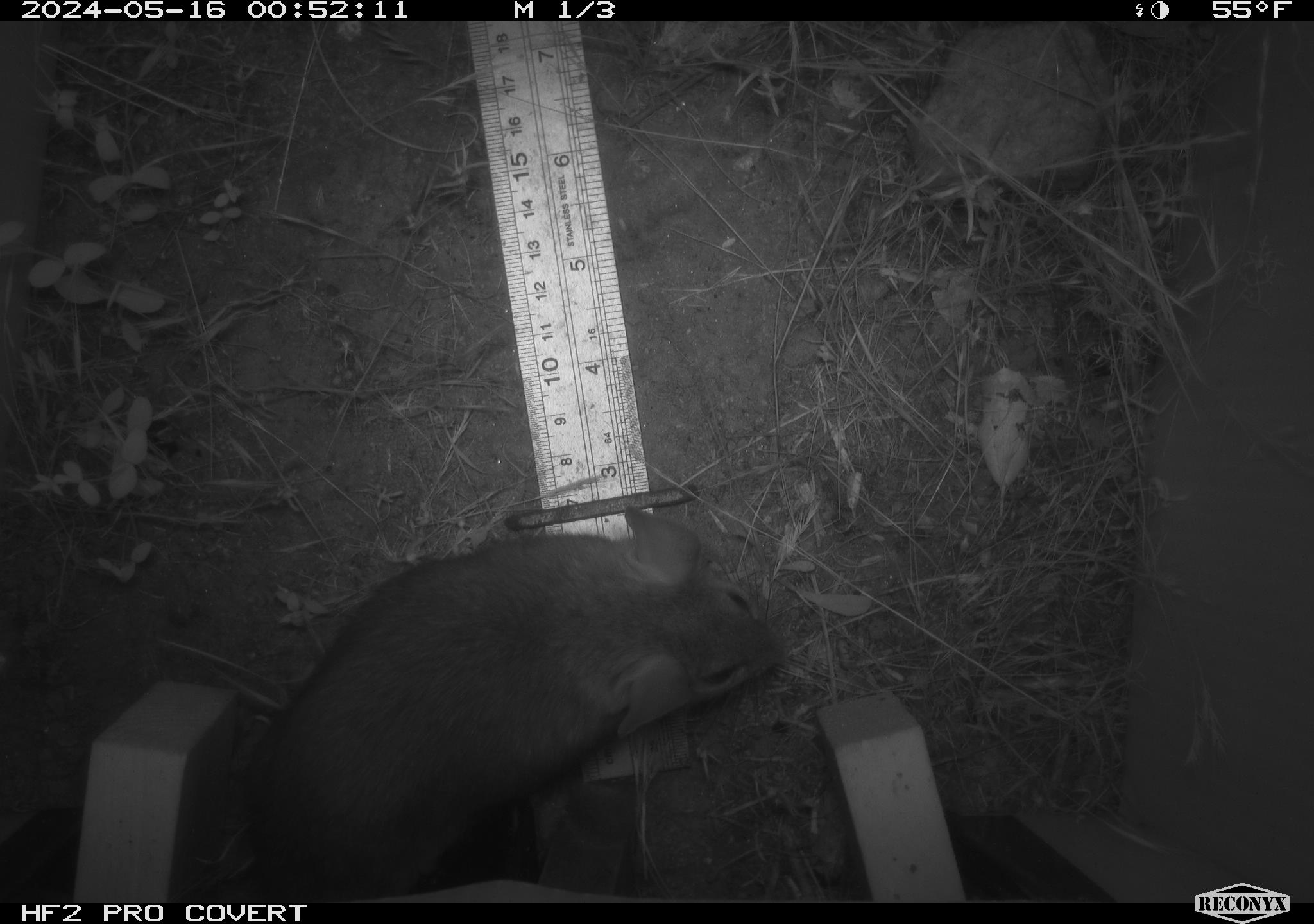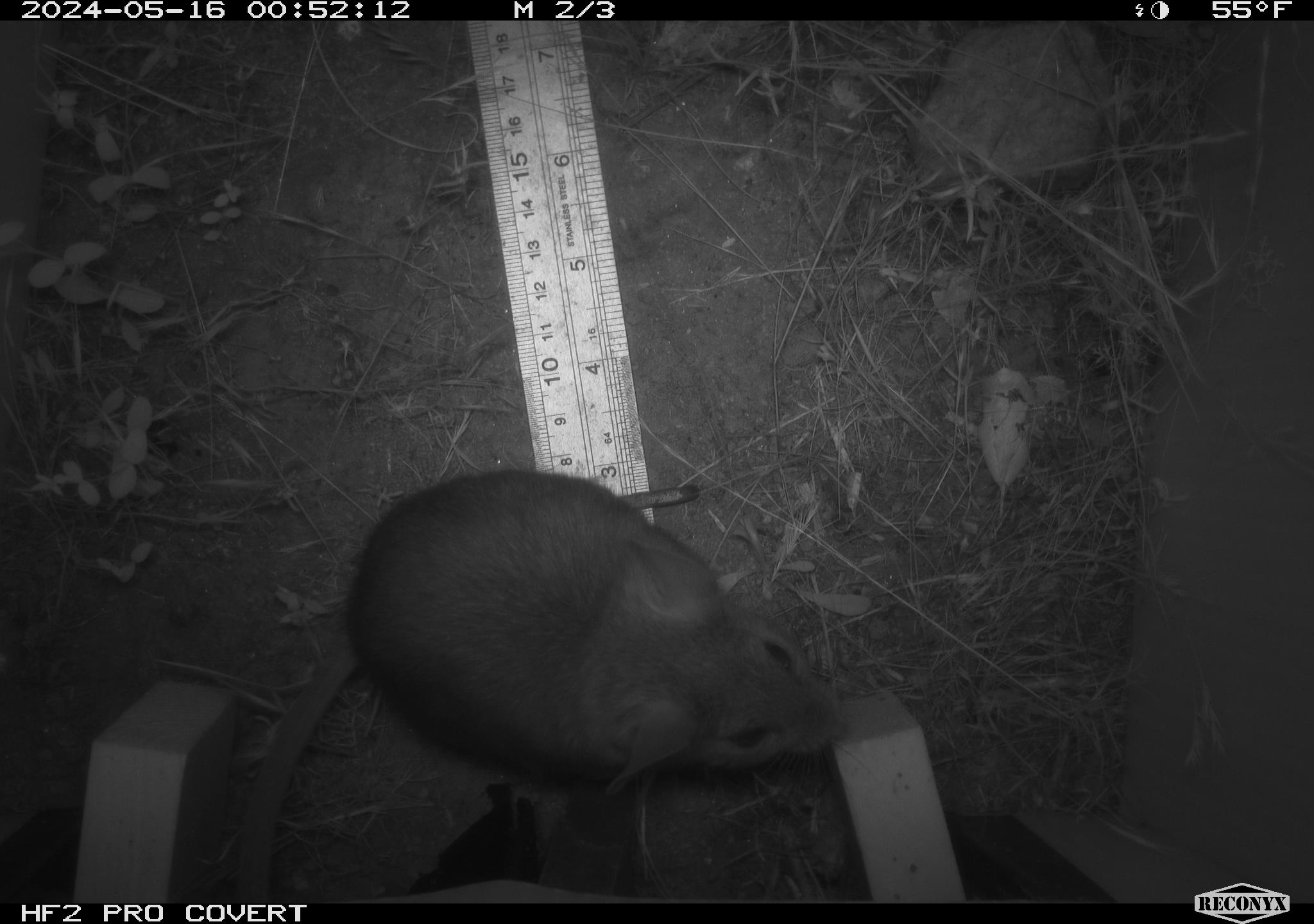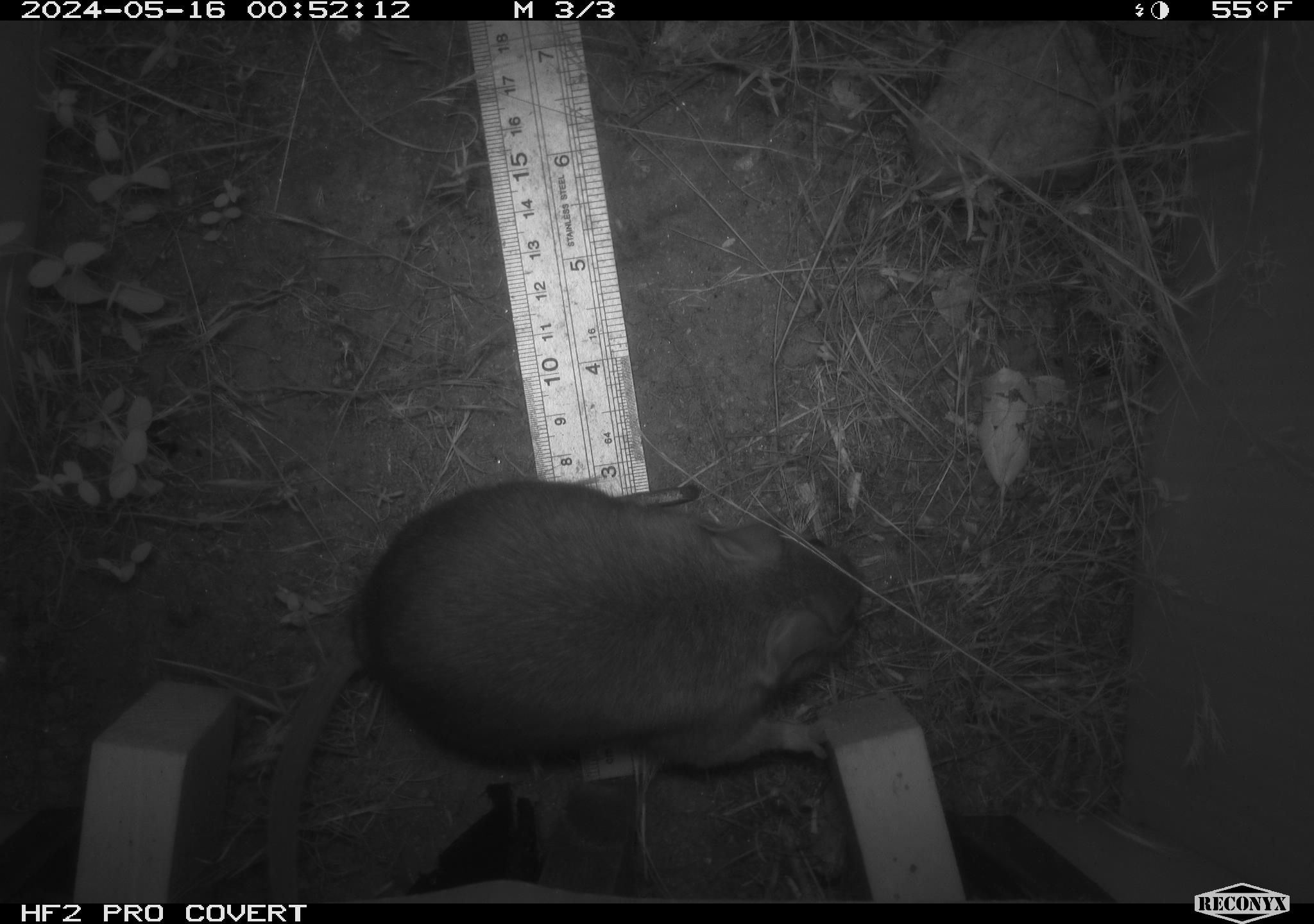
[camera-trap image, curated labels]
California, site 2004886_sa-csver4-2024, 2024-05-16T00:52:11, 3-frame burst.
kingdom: Animalia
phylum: Chordata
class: Mammalia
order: Rodentia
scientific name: Rodentia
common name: woodrat or rat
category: woodrat or rat species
Woodrat or rat species (woodrat or rat) (Rodentia).